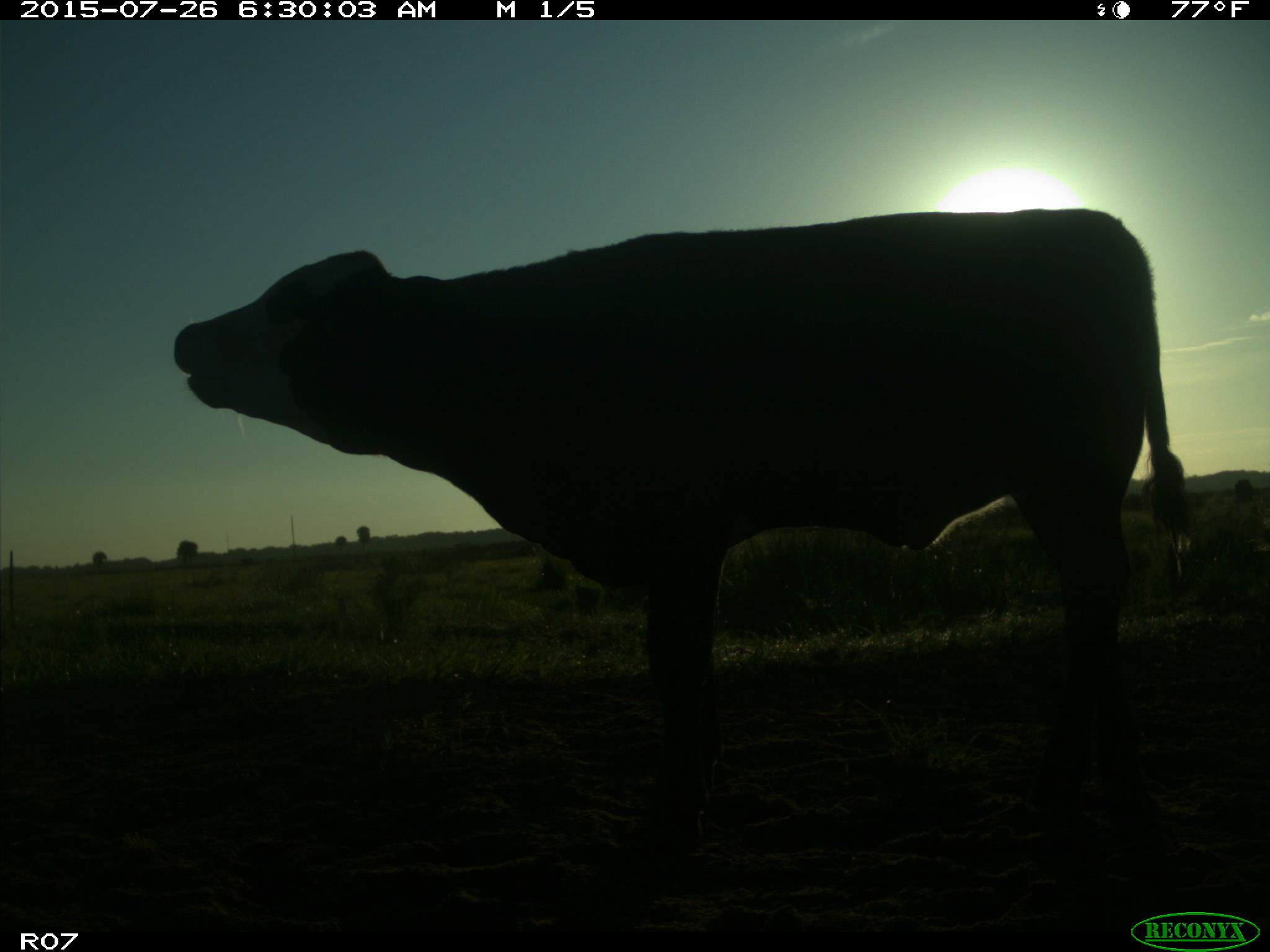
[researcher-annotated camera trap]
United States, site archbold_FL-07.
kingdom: Animalia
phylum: Chordata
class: Mammalia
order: Artiodactyla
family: Bovidae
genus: Bos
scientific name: Bos taurus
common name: domestic cow